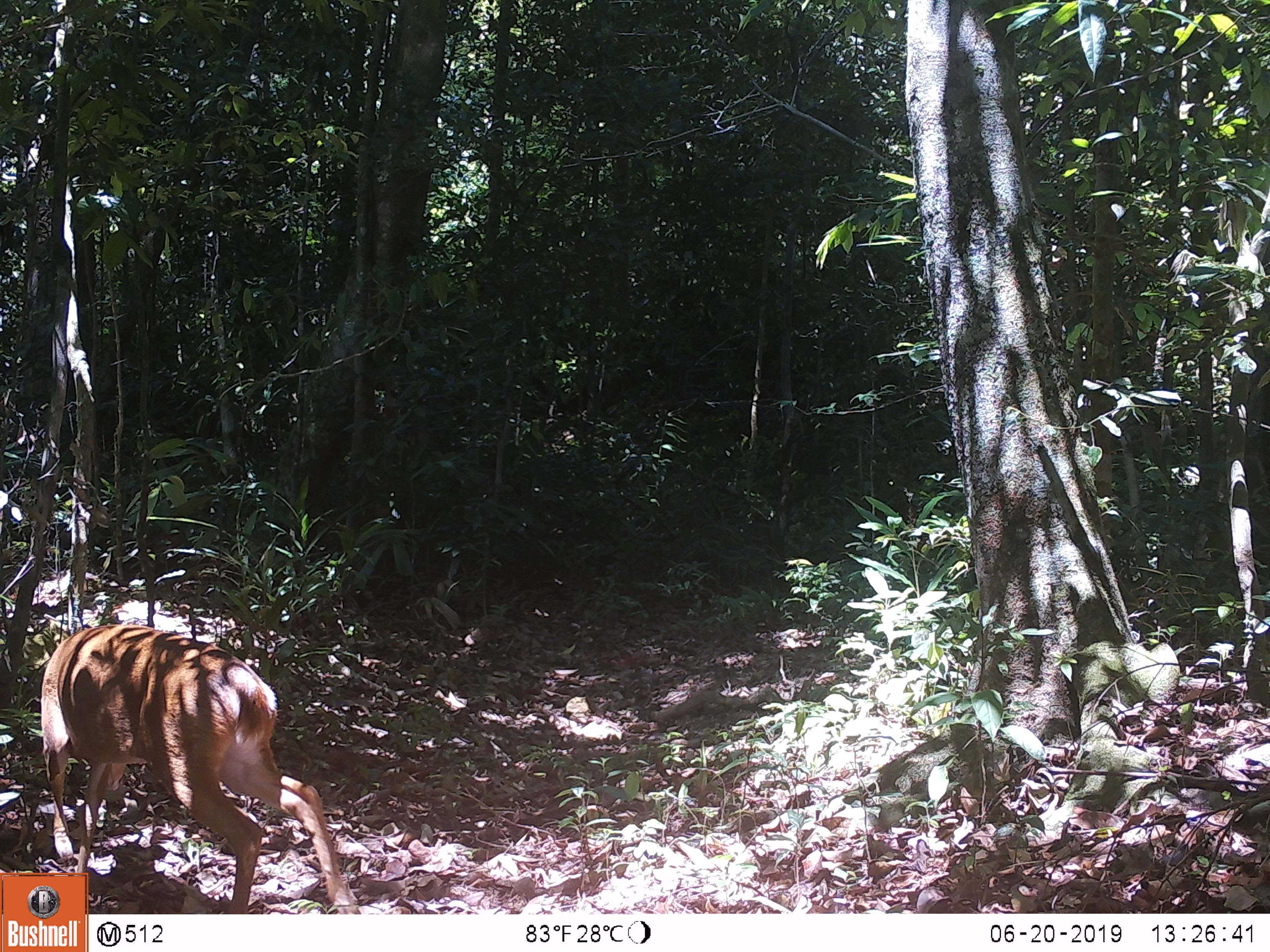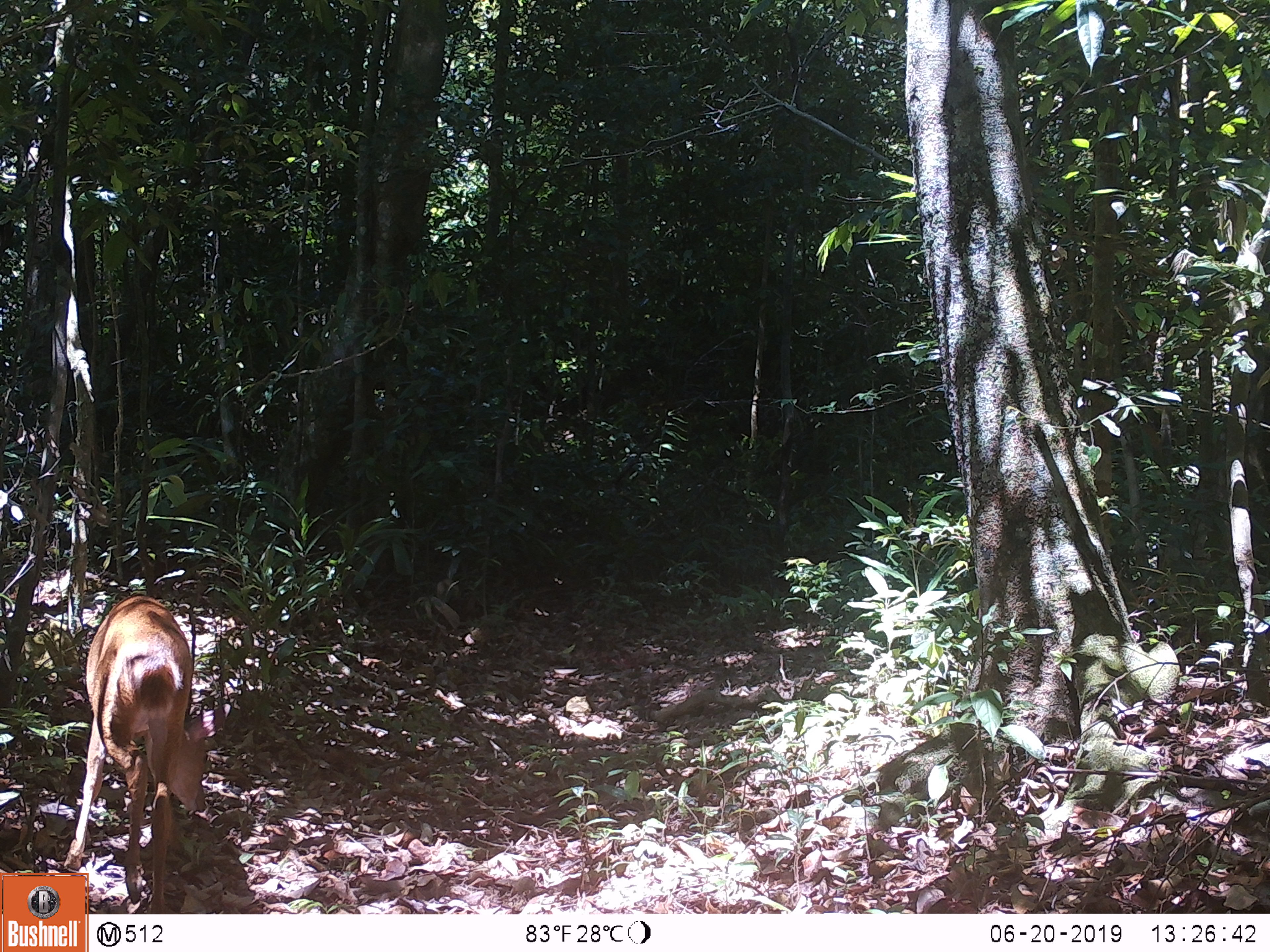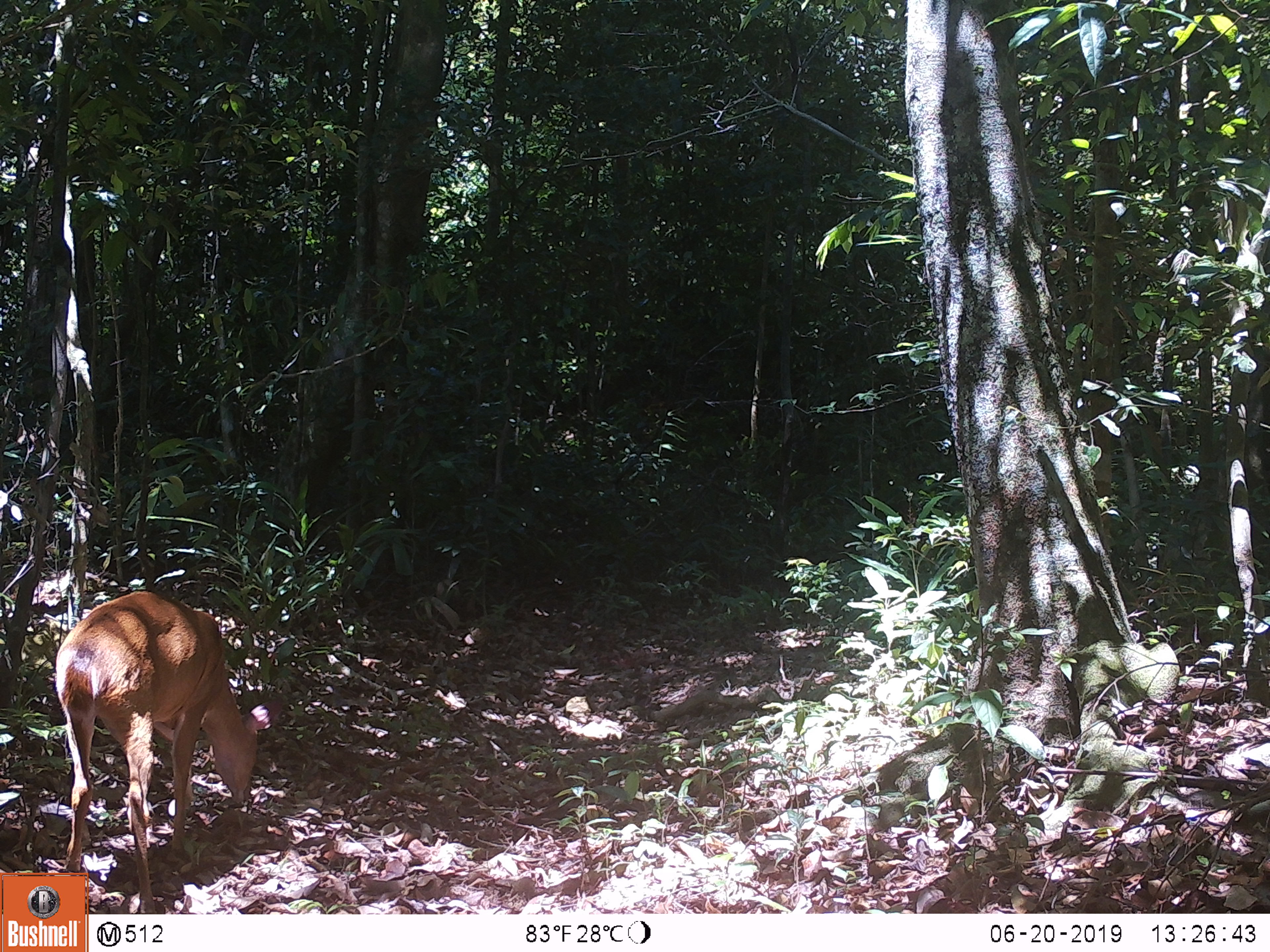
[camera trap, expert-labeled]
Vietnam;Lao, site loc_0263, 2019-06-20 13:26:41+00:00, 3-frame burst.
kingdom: Animalia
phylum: Chordata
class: Mammalia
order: Artiodactyla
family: Cervidae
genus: Muntiacus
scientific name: Muntiacus vuquangensis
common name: large-antlered muntjac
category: large antlered muntjac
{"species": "large antlered muntjac (large-antlered muntjac) (Muntiacus vuquangensis)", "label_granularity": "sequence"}